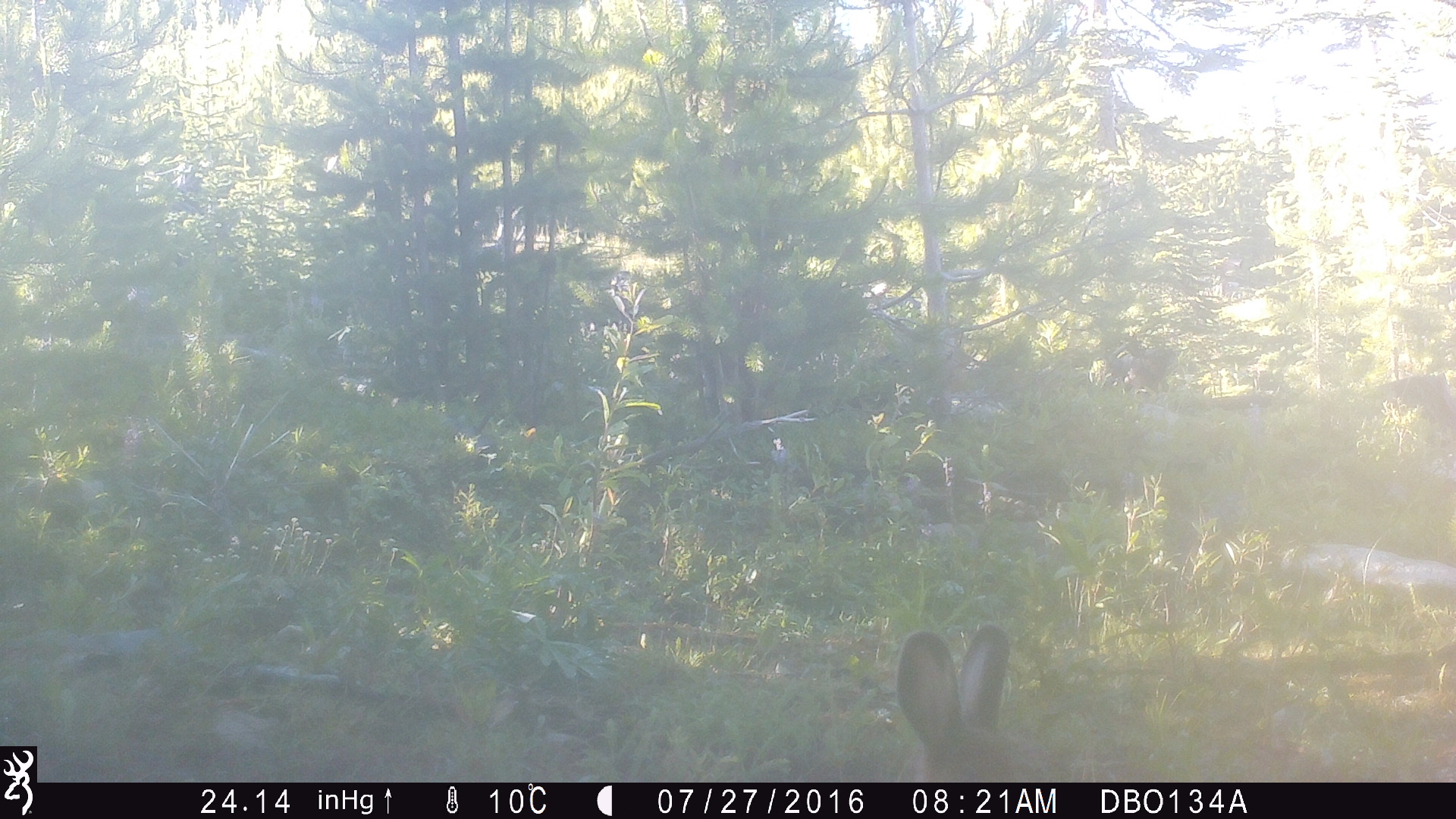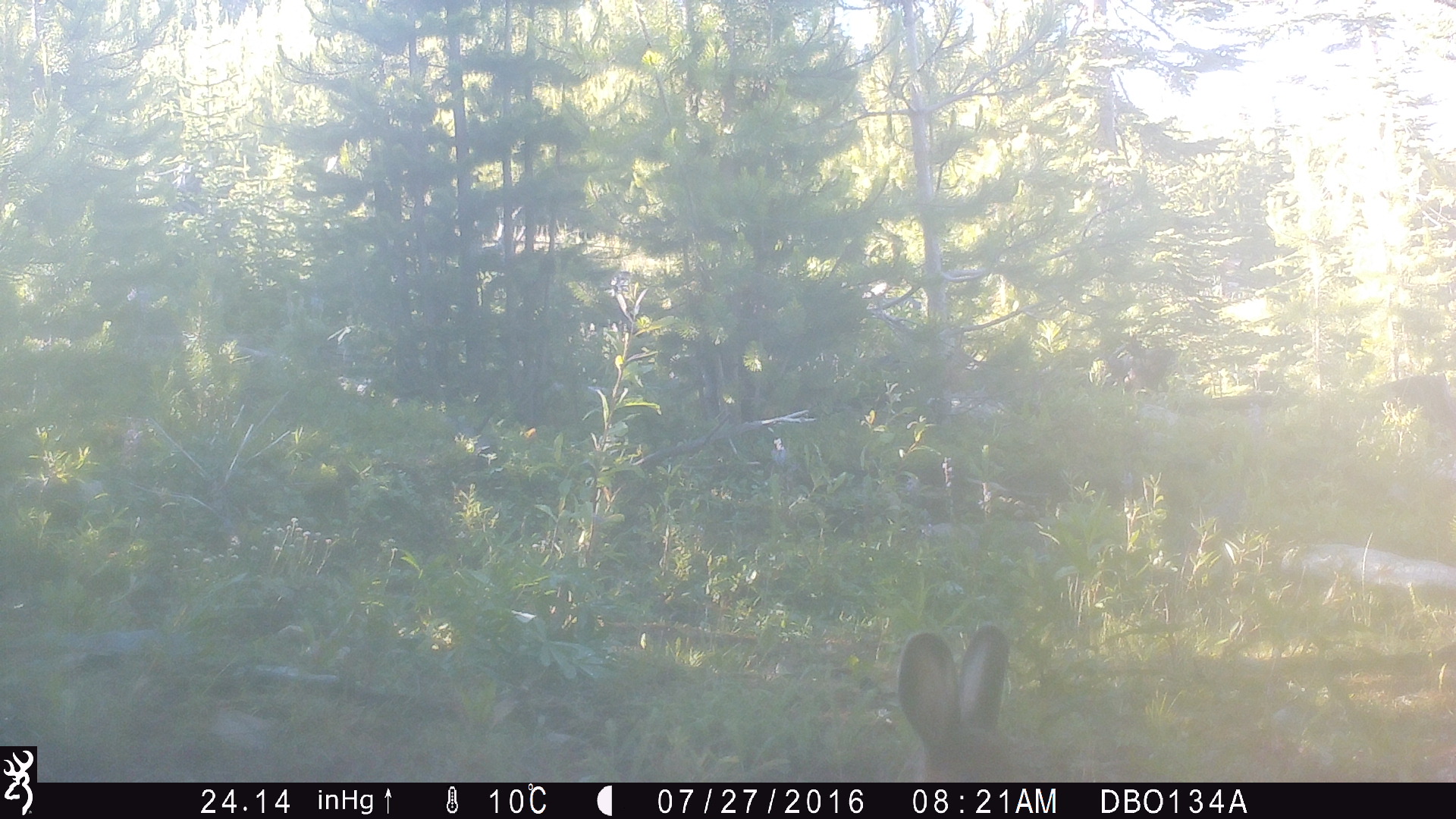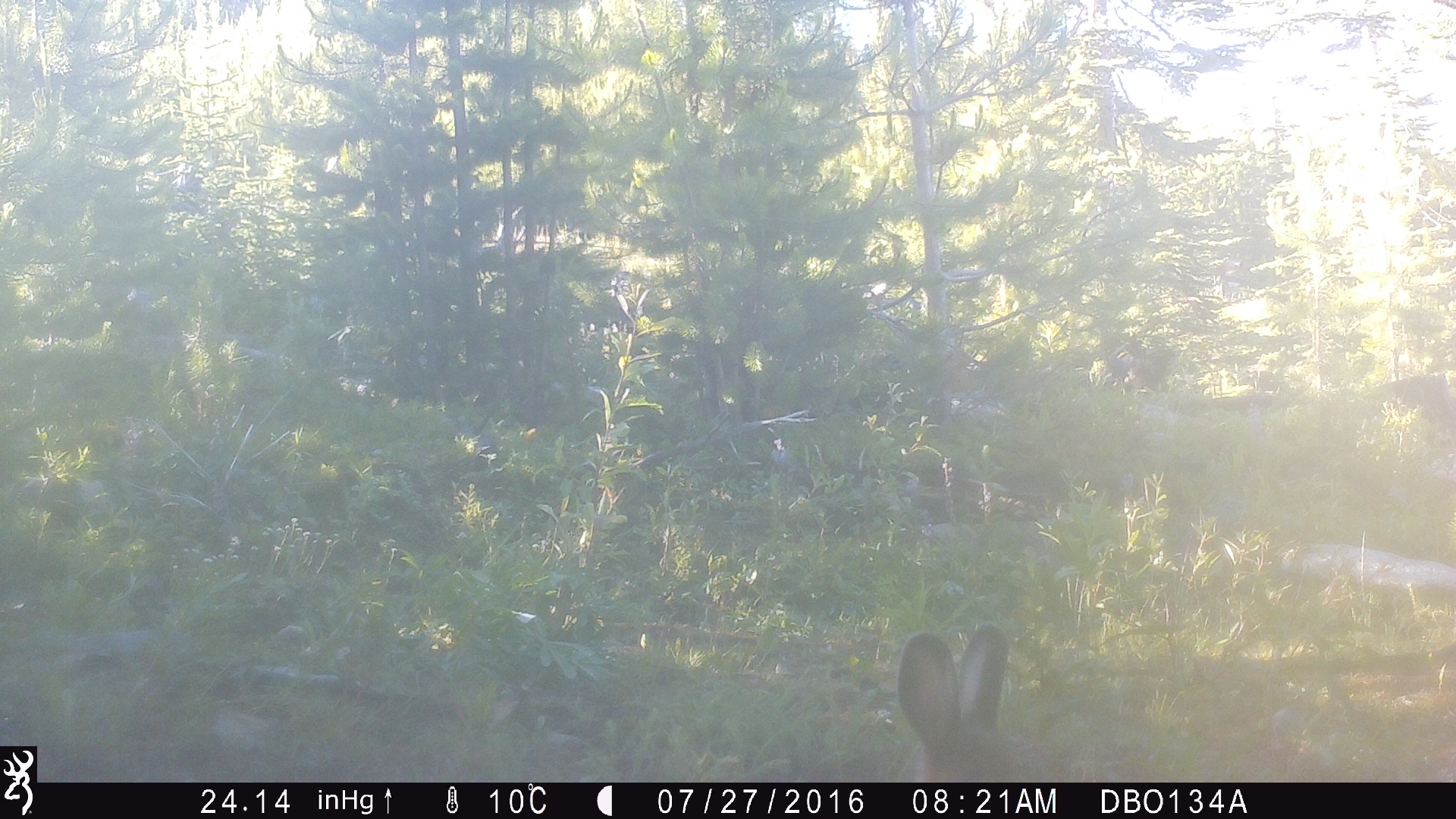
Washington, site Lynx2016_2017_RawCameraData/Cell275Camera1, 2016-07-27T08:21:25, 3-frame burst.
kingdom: Animalia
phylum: Chordata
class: Mammalia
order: Lagomorpha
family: Leporidae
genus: Lepus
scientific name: Lepus americanus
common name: snowshoe hare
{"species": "Lepus americanus (snowshoe hare)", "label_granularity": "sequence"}